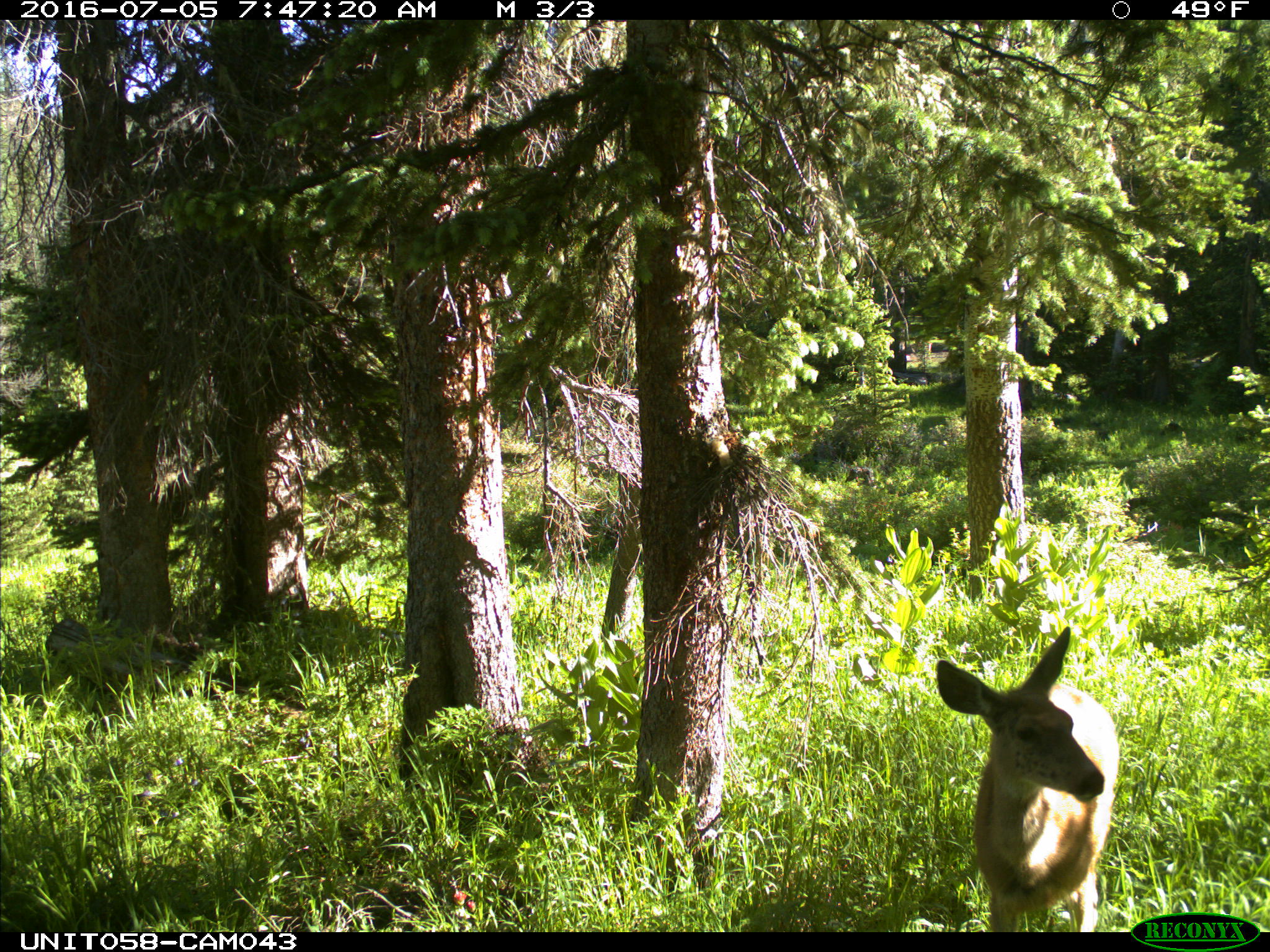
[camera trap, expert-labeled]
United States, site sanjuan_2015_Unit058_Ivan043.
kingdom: Animalia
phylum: Chordata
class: Mammalia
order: Artiodactyla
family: Cervidae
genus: Odocoileus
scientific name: Odocoileus hemionus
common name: mule deer